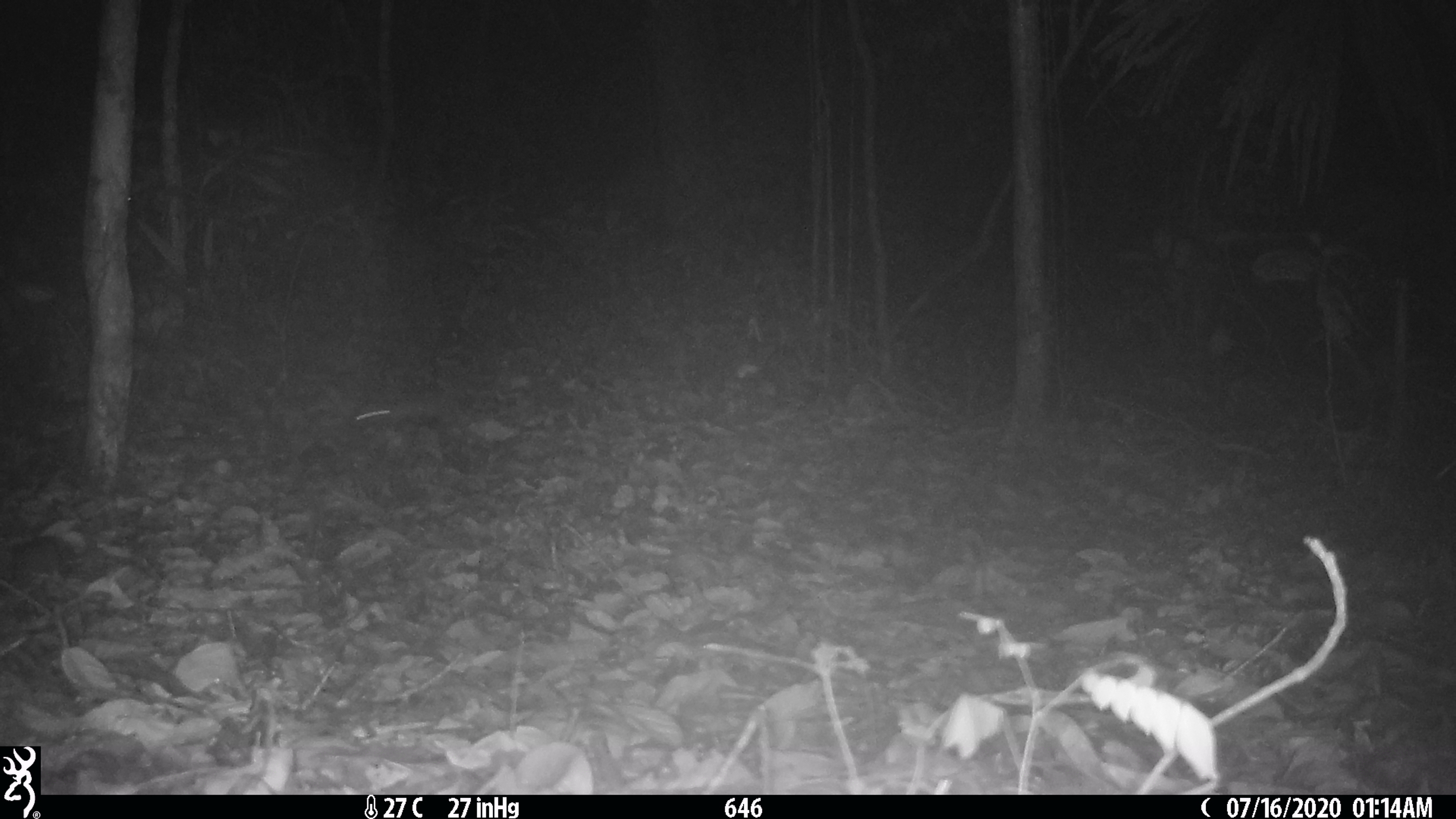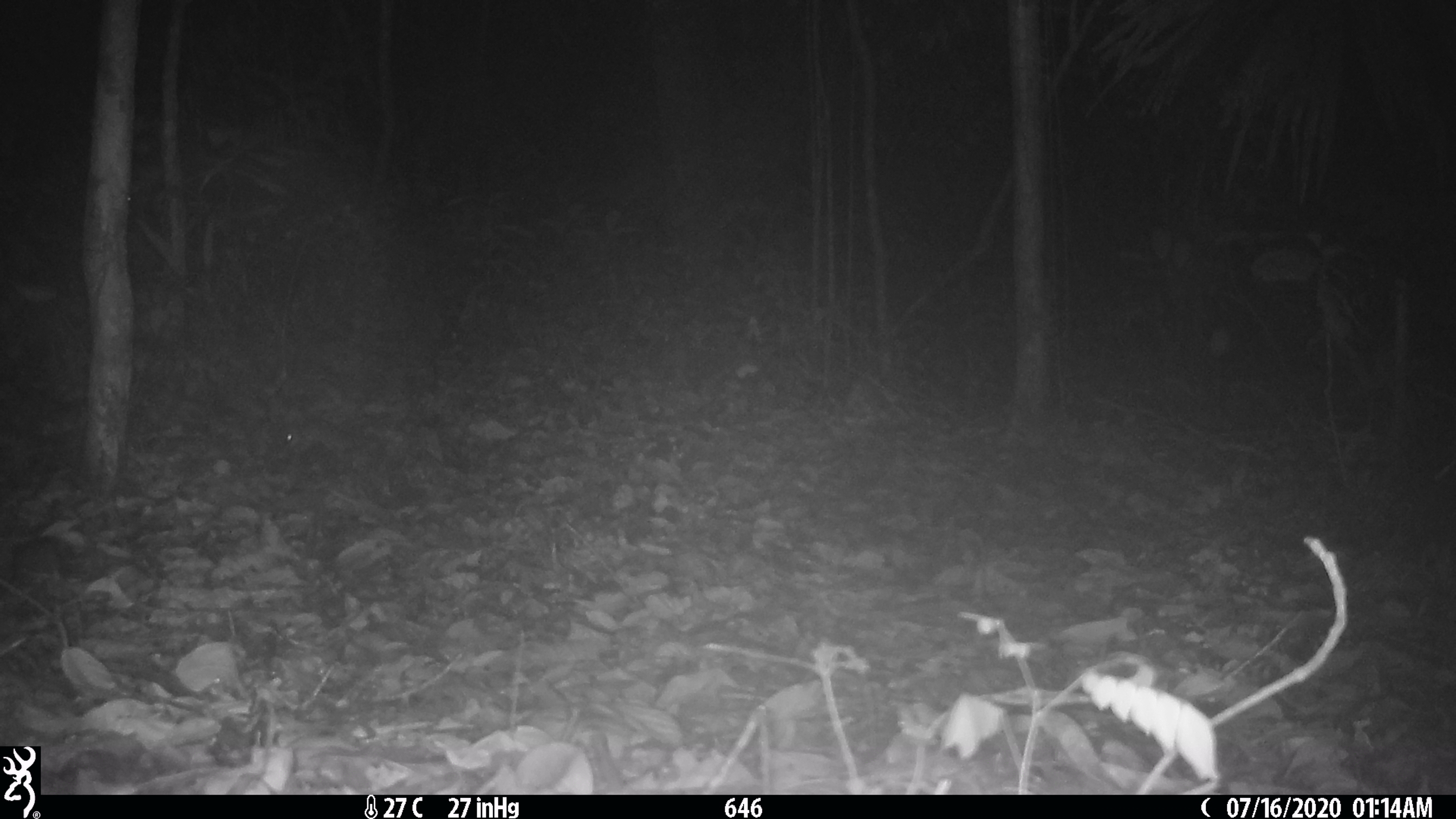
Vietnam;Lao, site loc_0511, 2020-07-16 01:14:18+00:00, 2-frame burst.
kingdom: Animalia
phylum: Chordata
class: Mammalia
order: Rodentia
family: Muridae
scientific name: Muridae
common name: old-world mice and rats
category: unidentified murid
Unidentified murid (old-world mice and rats) (Muridae). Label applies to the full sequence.